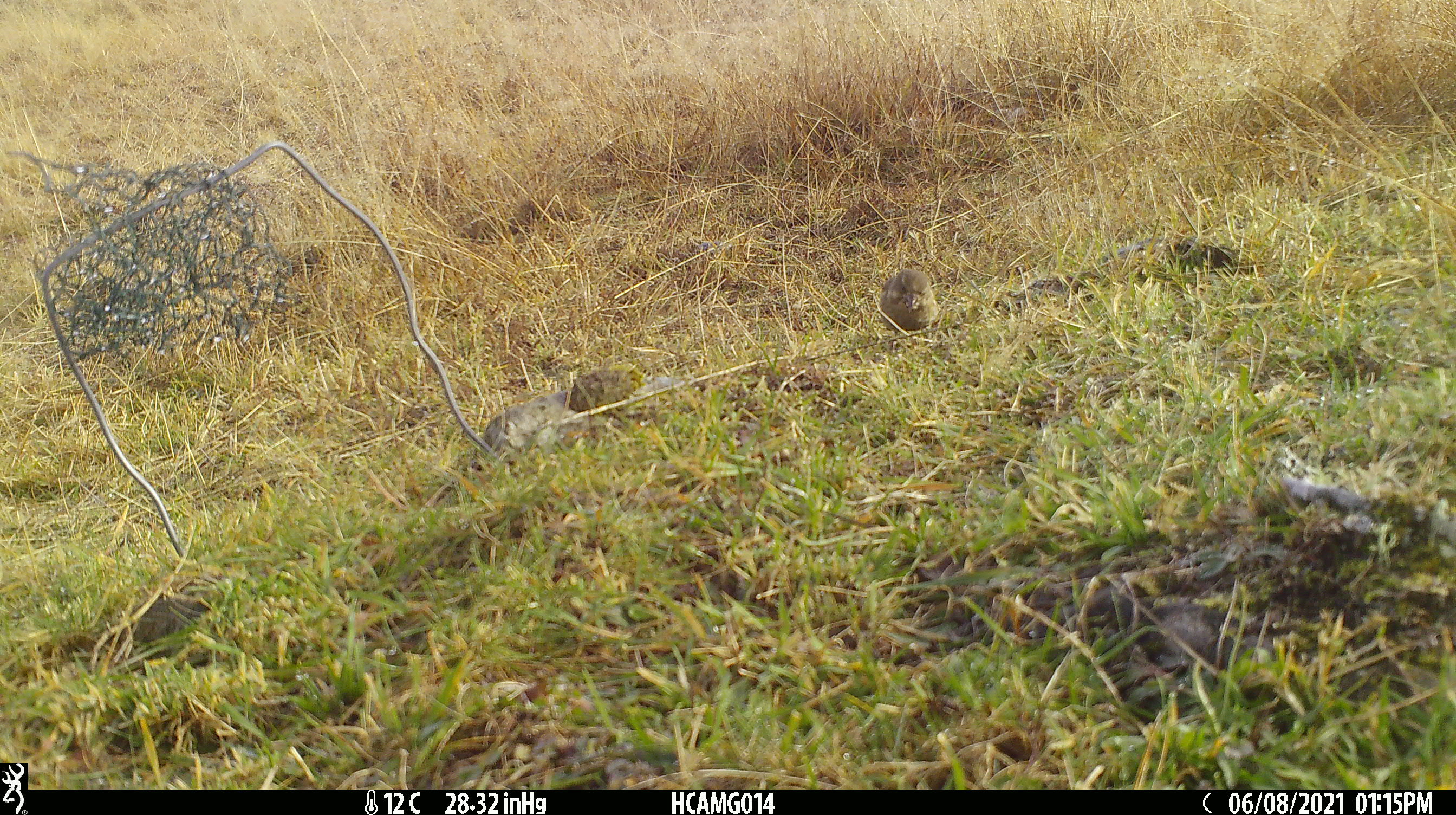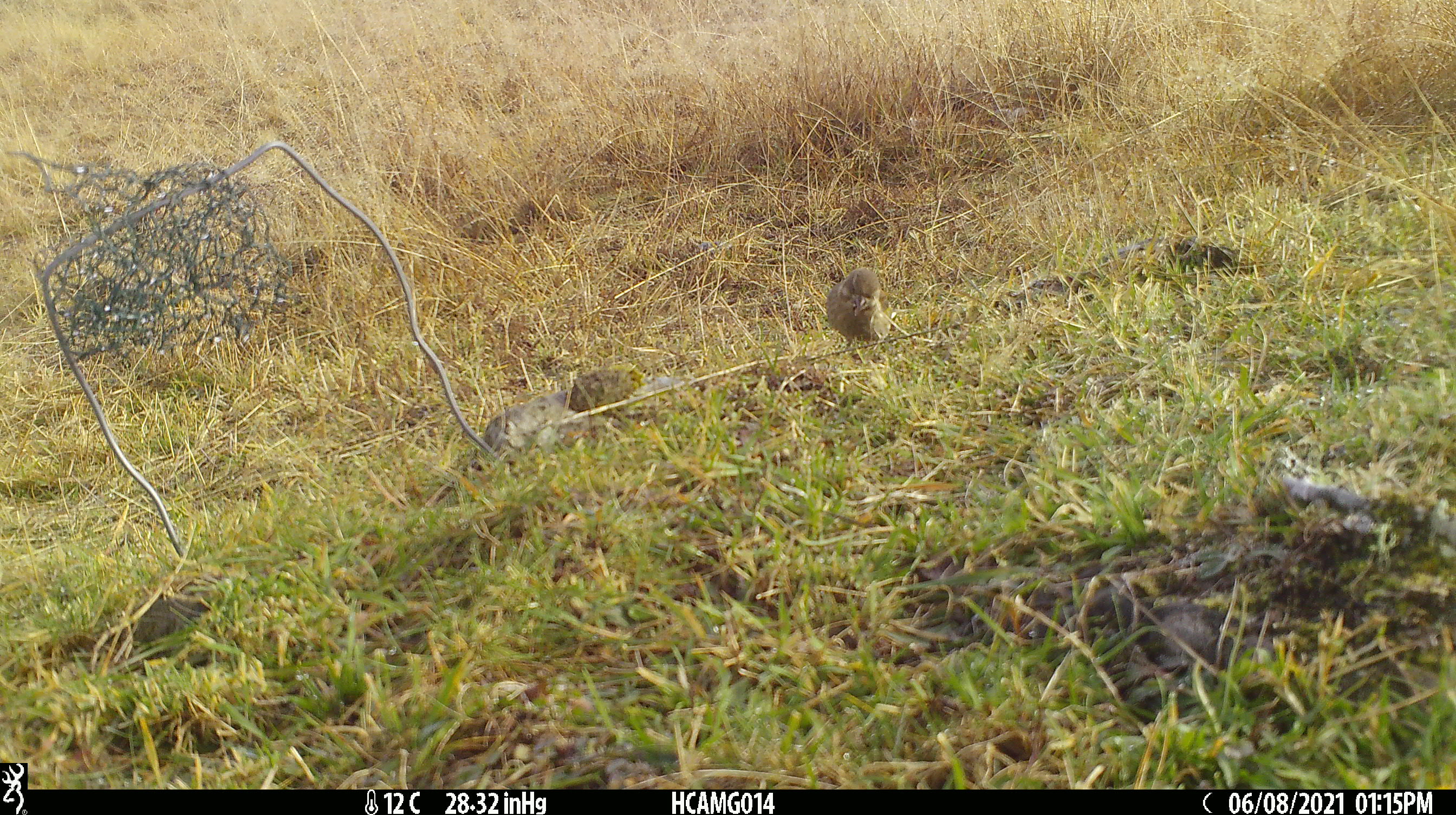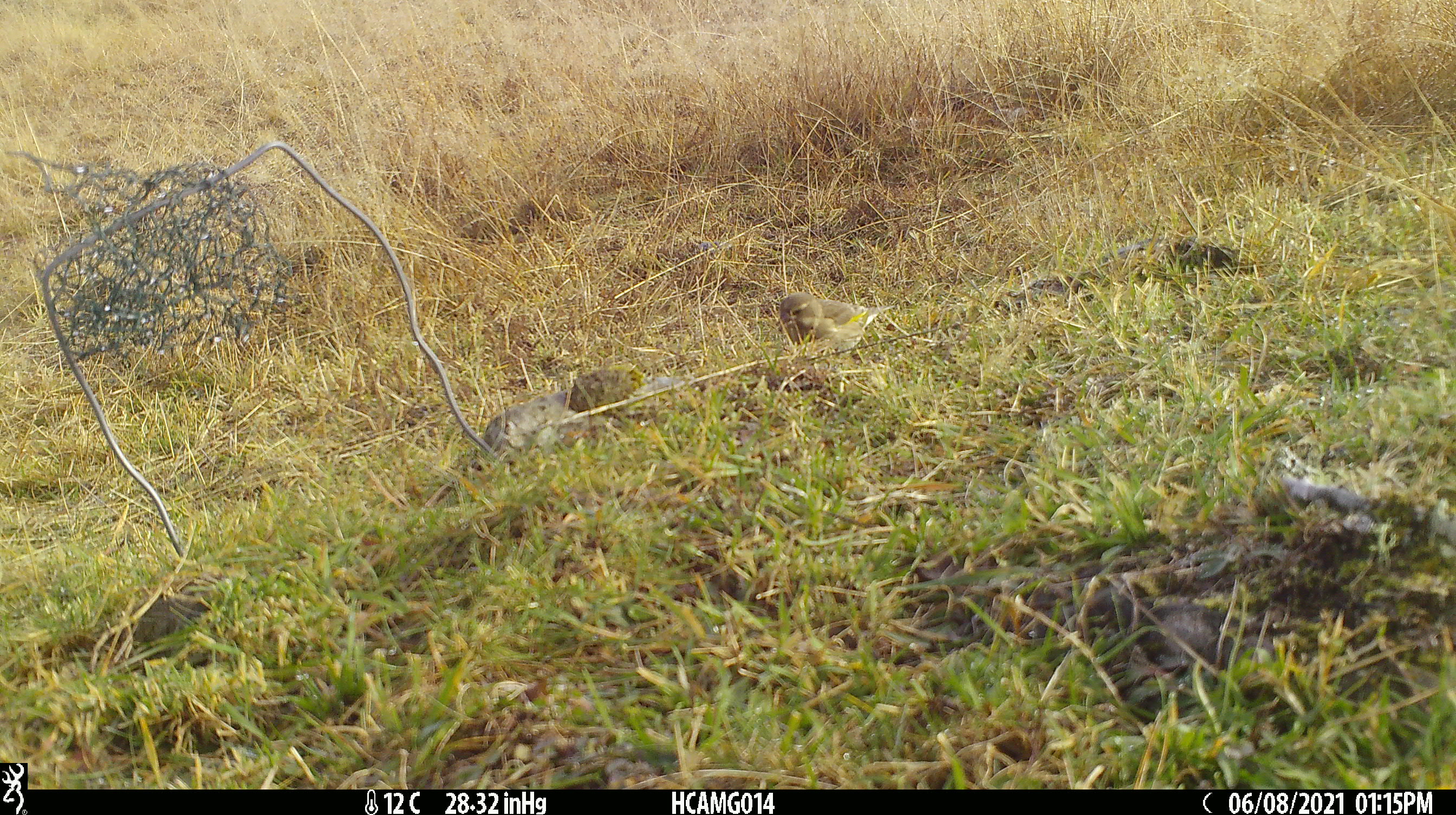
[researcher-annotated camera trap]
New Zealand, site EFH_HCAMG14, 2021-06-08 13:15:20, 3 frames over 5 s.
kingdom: Animalia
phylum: Chordata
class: Aves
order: Passeriformes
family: Fringillidae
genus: Chloris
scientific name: Chloris chloris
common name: greenfinch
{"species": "greenfinch (Chloris chloris)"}